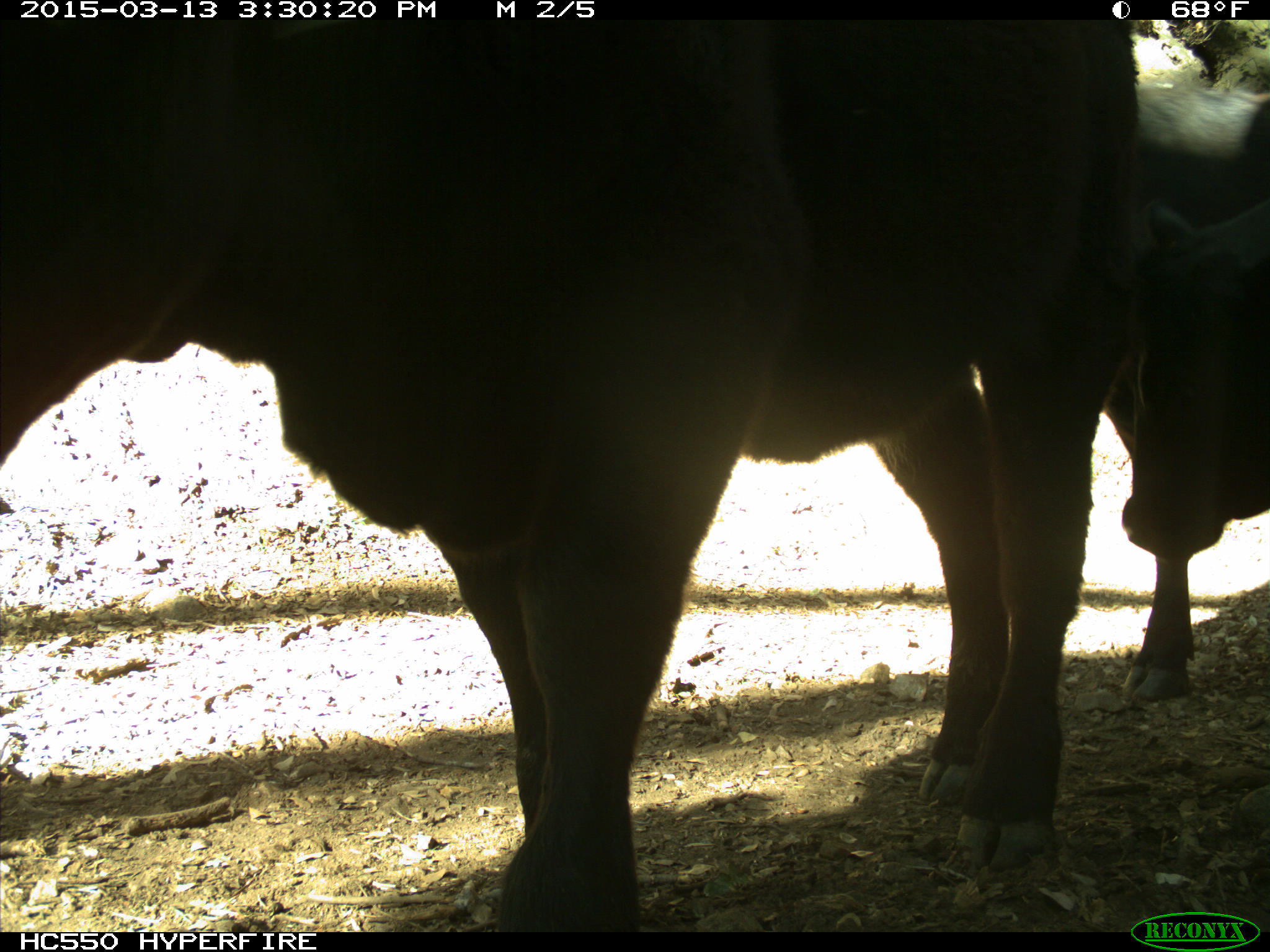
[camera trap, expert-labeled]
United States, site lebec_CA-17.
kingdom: Animalia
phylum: Chordata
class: Mammalia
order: Artiodactyla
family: Bovidae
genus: Bos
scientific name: Bos taurus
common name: domestic cow